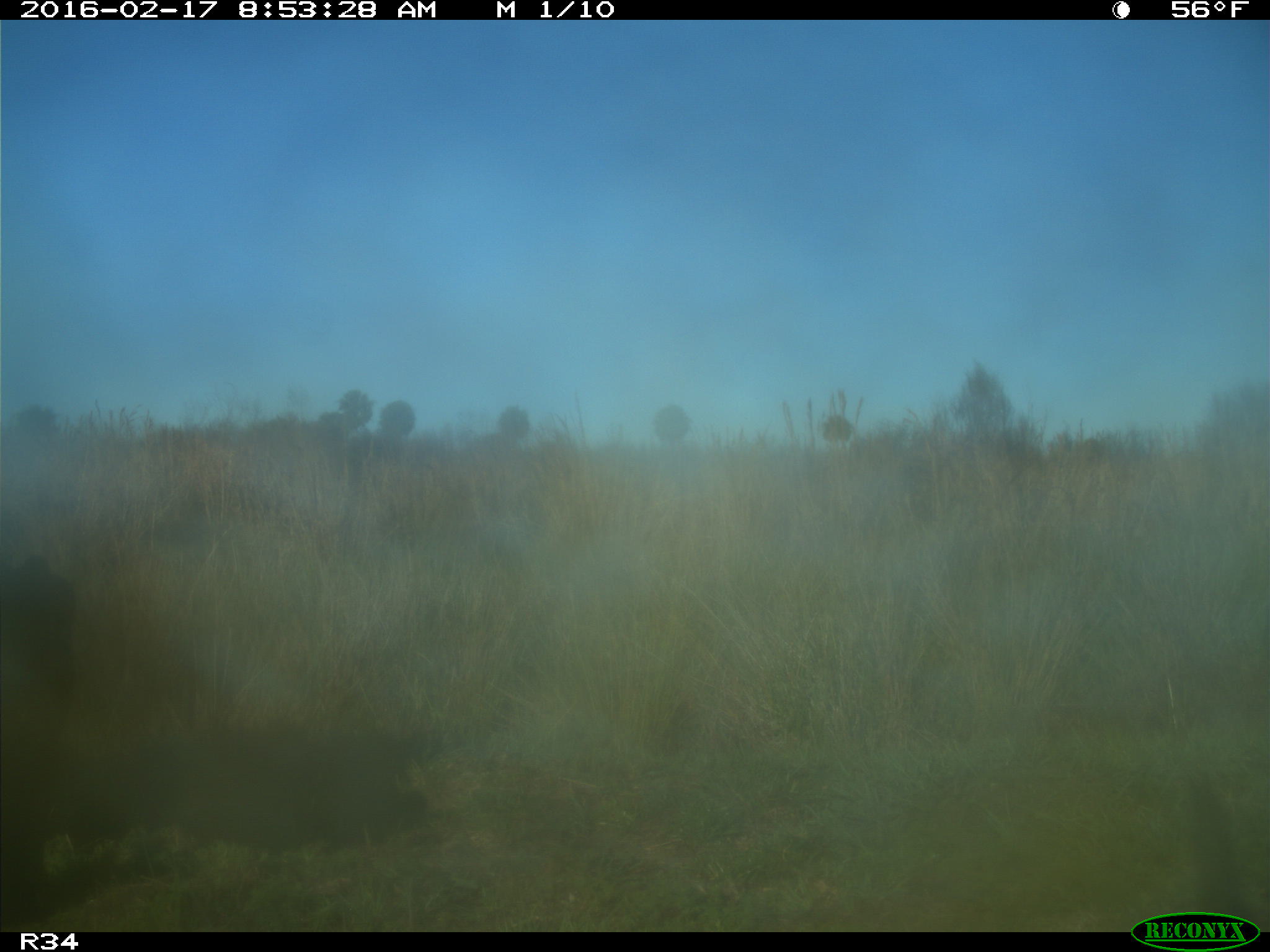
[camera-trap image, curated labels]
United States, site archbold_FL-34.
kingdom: Animalia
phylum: Chordata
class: Mammalia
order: Artiodactyla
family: Bovidae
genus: Bos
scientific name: Bos taurus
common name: domestic cow